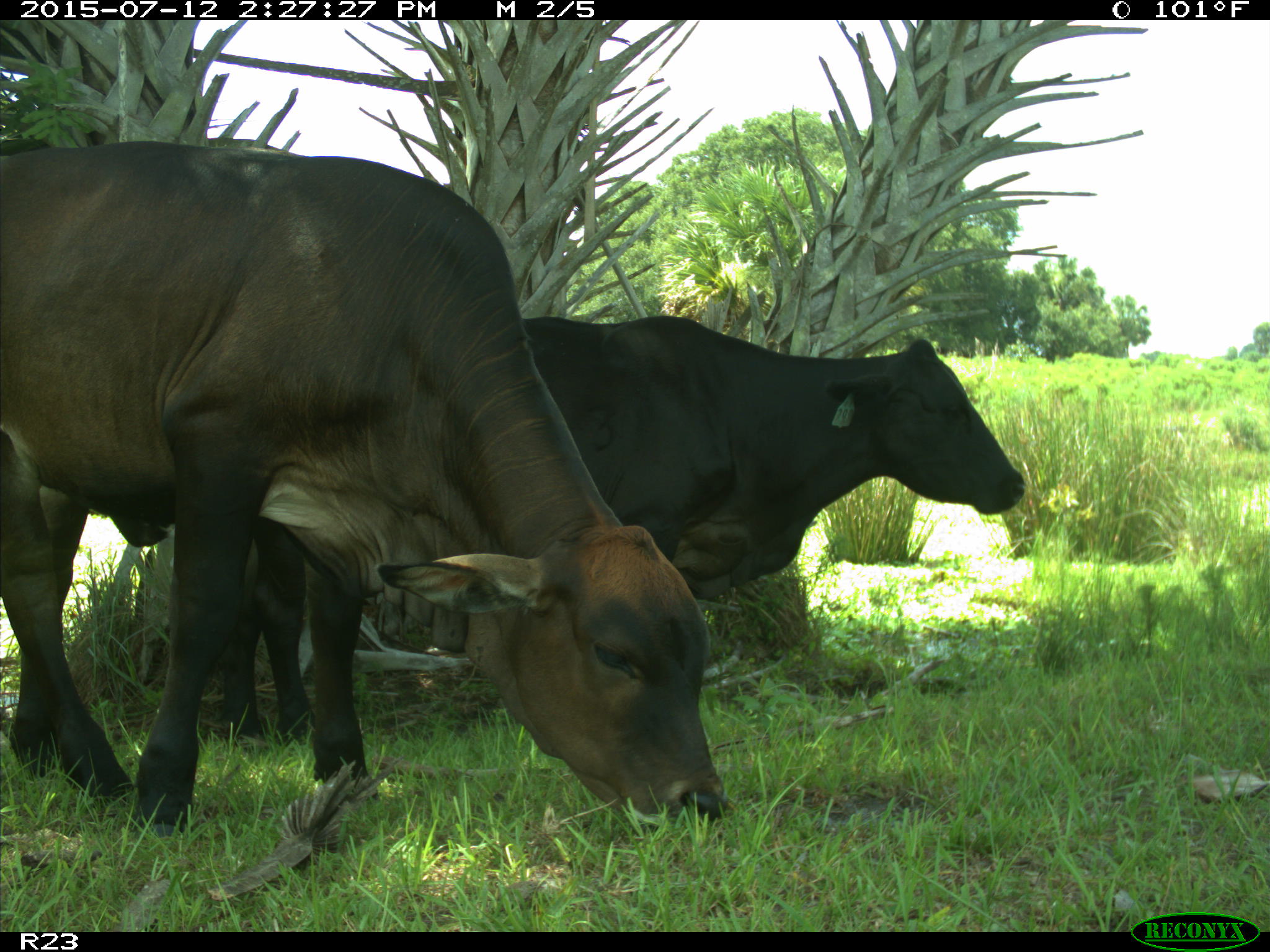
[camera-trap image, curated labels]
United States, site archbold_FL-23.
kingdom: Animalia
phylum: Chordata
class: Mammalia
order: Artiodactyla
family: Bovidae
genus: Bos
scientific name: Bos taurus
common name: domestic cow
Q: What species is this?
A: Bos taurus (domestic cow).